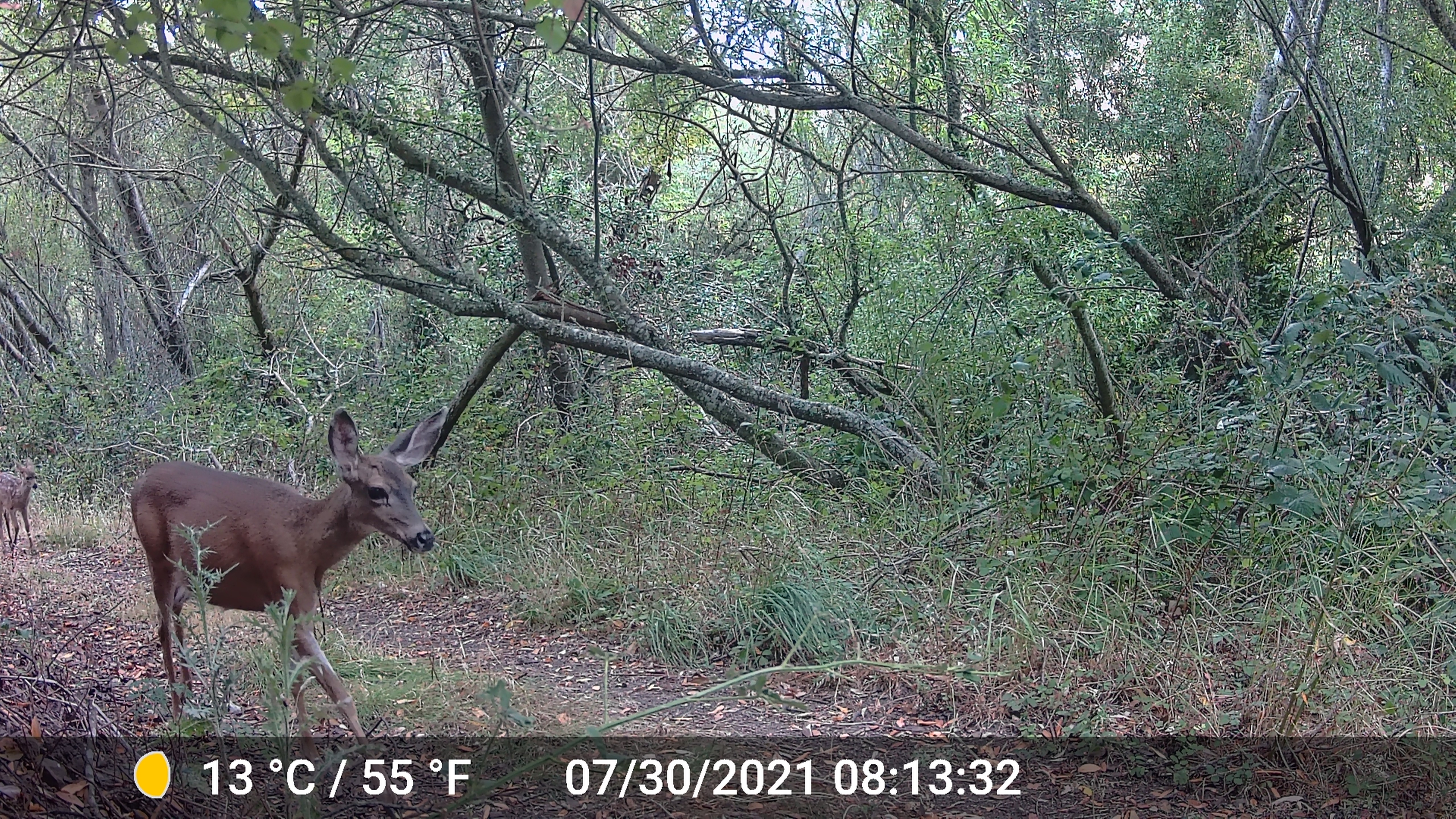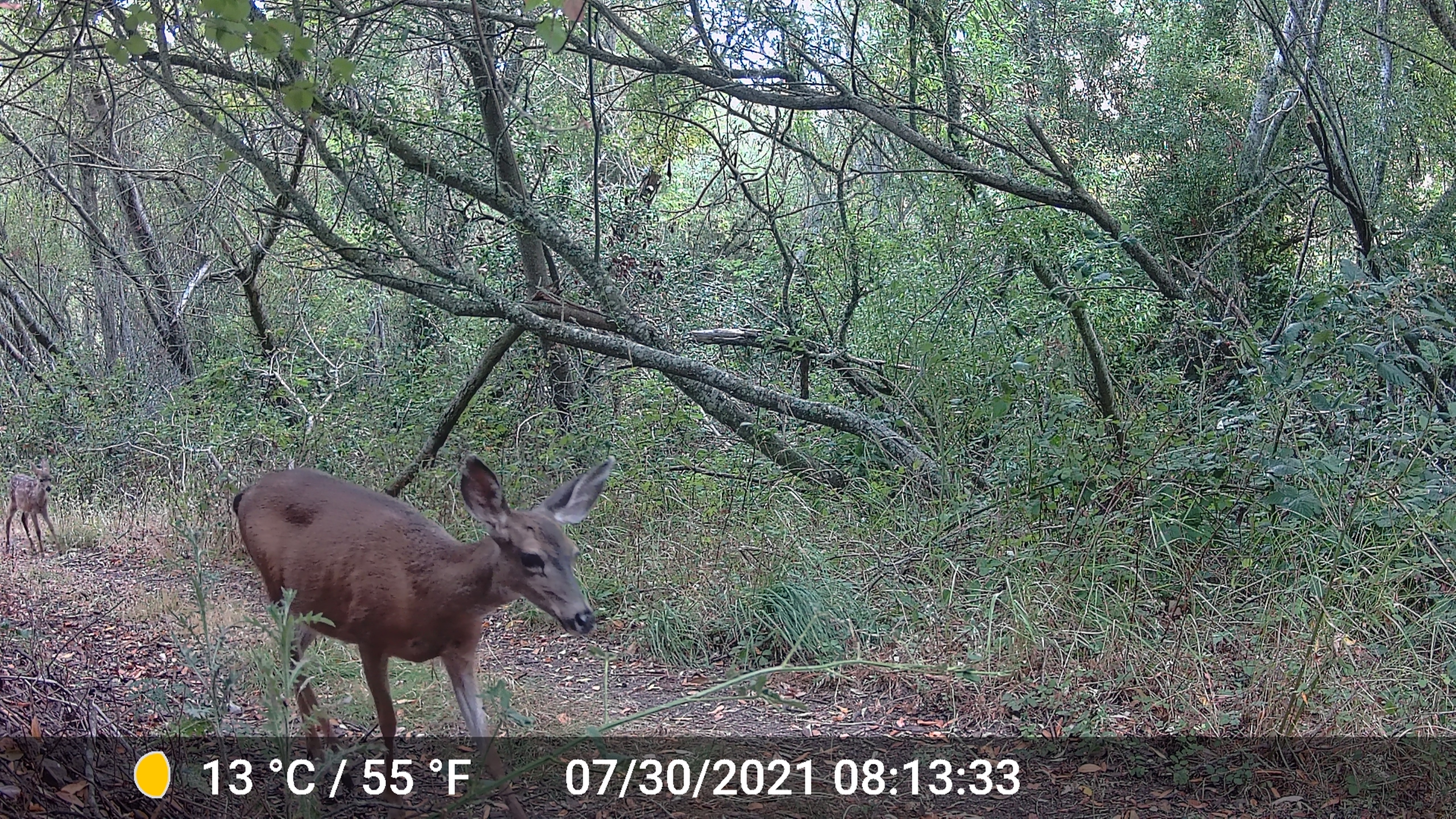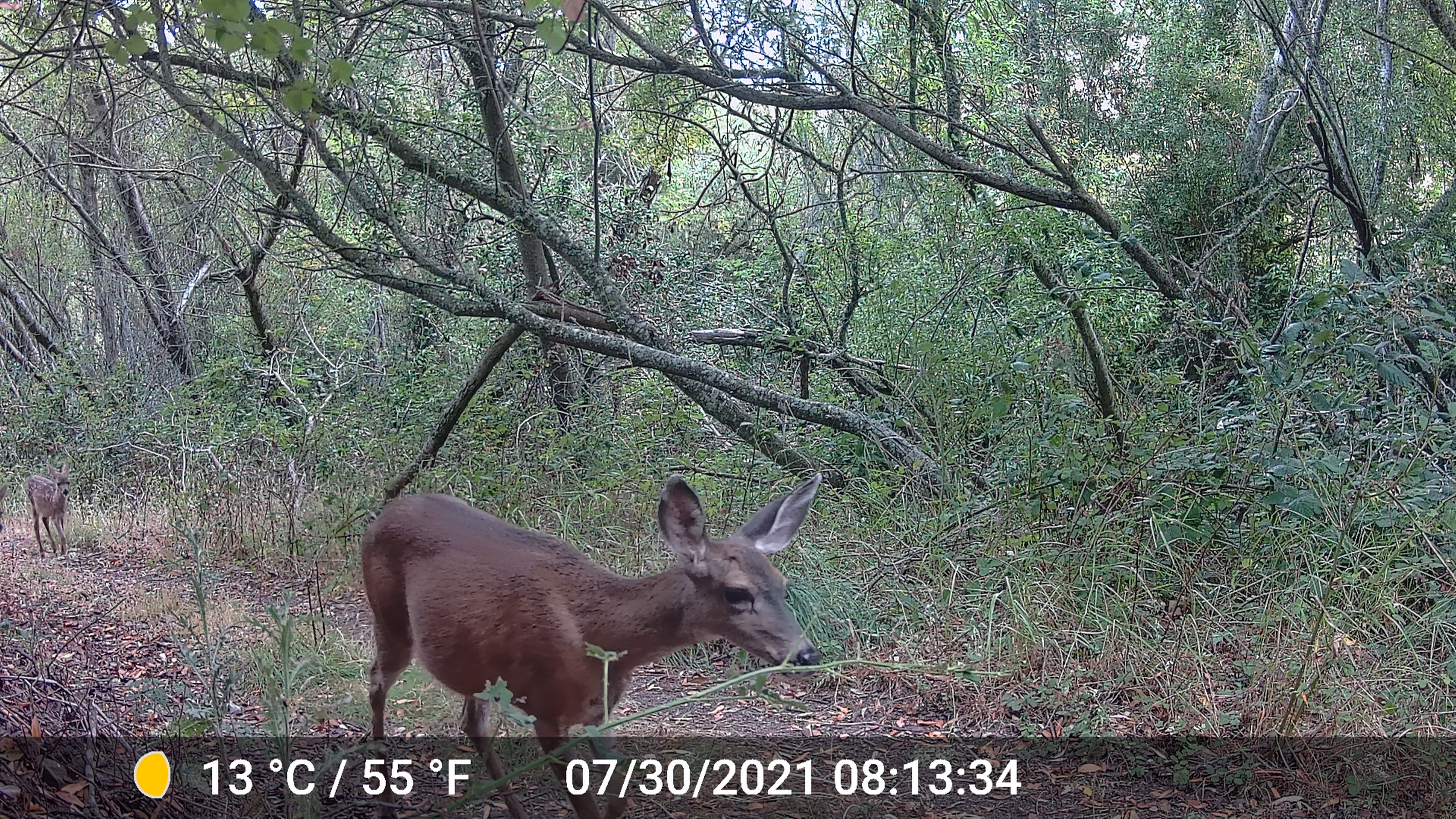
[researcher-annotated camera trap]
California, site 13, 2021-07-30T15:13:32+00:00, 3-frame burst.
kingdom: Animalia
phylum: Chordata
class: Mammalia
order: Artiodactyla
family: Cervidae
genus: Odocoileus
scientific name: Odocoileus hemionus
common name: mule deer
Mule deer (Odocoileus hemionus).